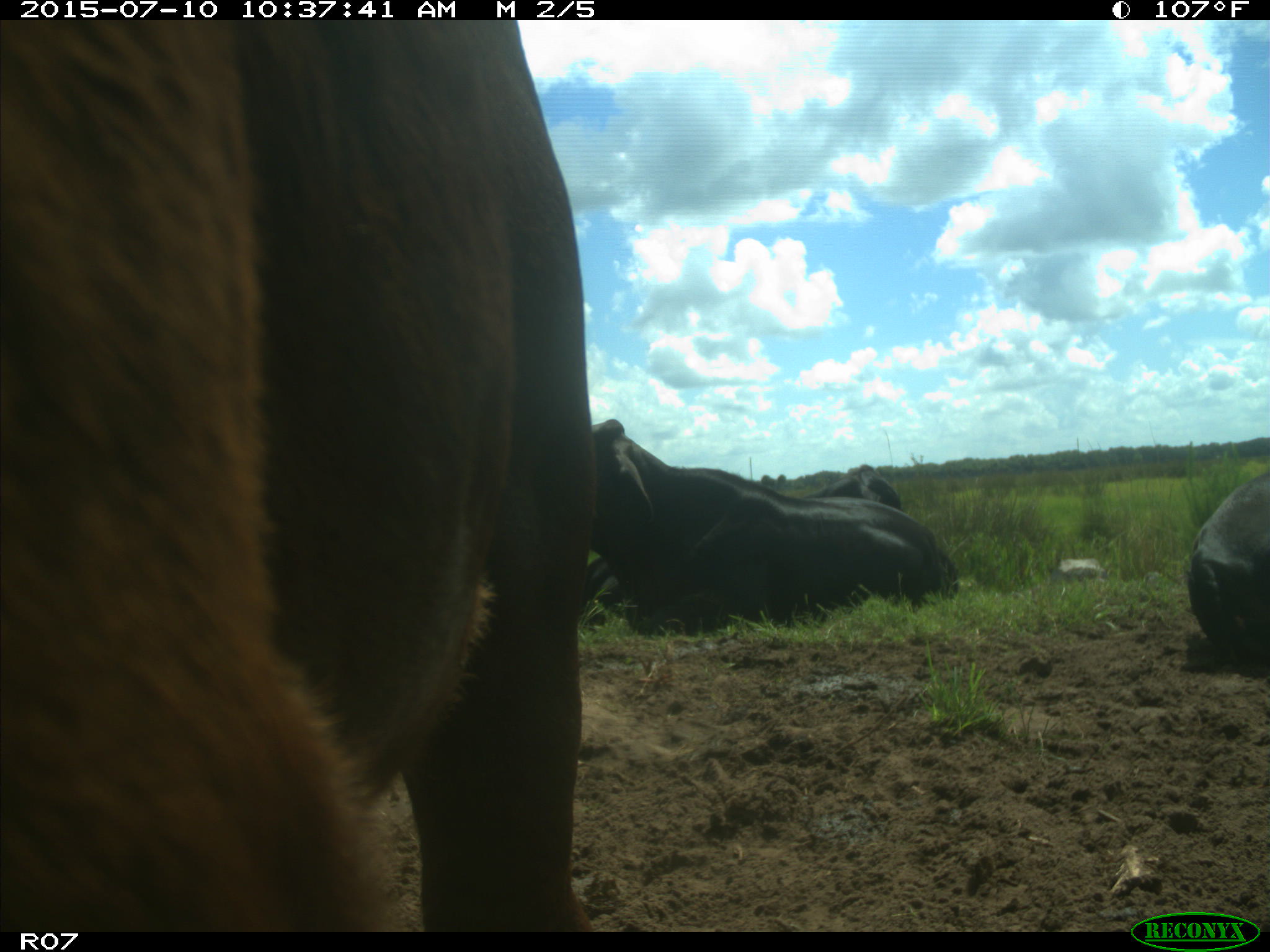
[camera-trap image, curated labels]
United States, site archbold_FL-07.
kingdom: Animalia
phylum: Chordata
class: Mammalia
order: Artiodactyla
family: Bovidae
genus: Bos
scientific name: Bos taurus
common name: domestic cow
Bos taurus (domestic cow).